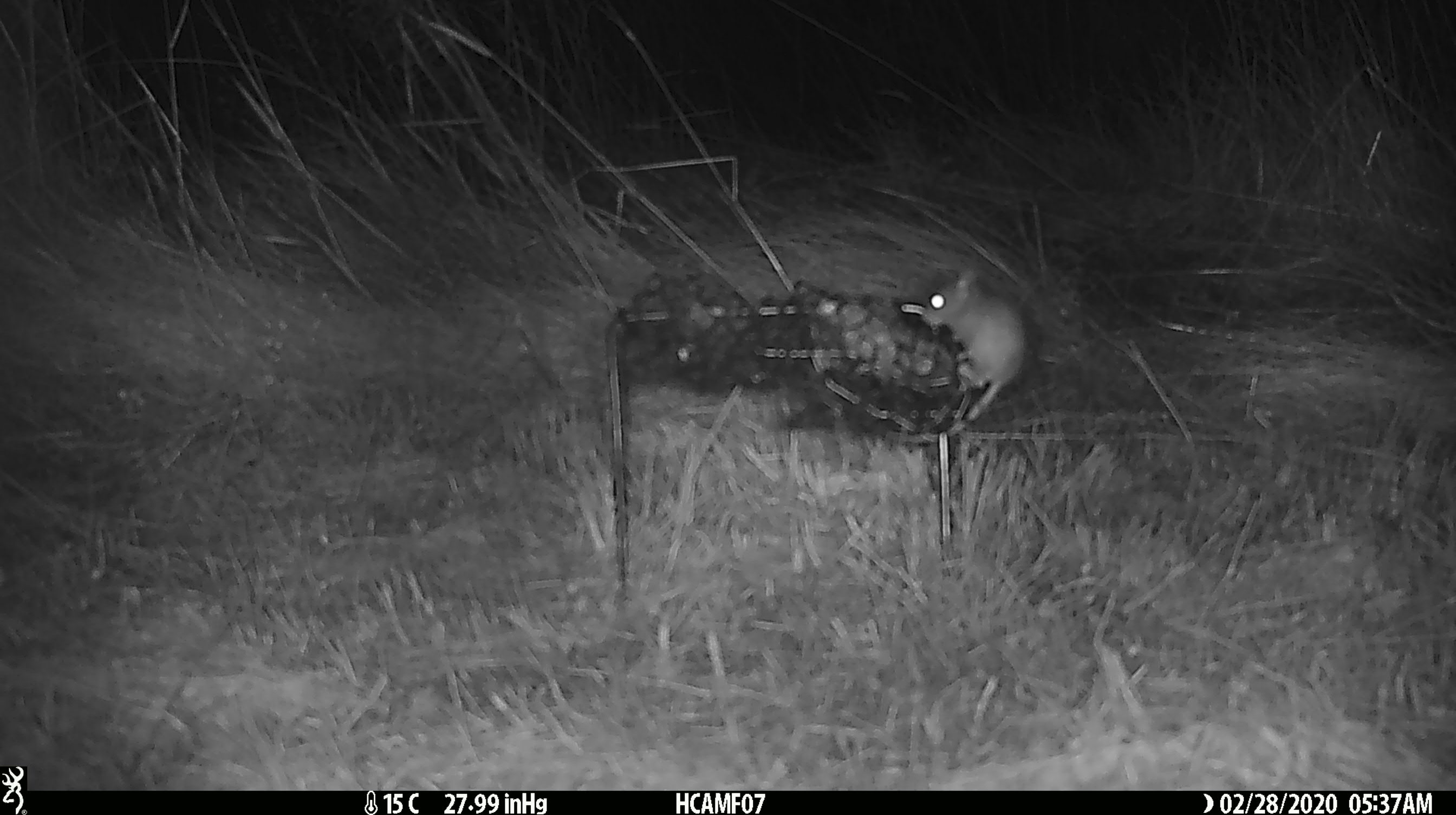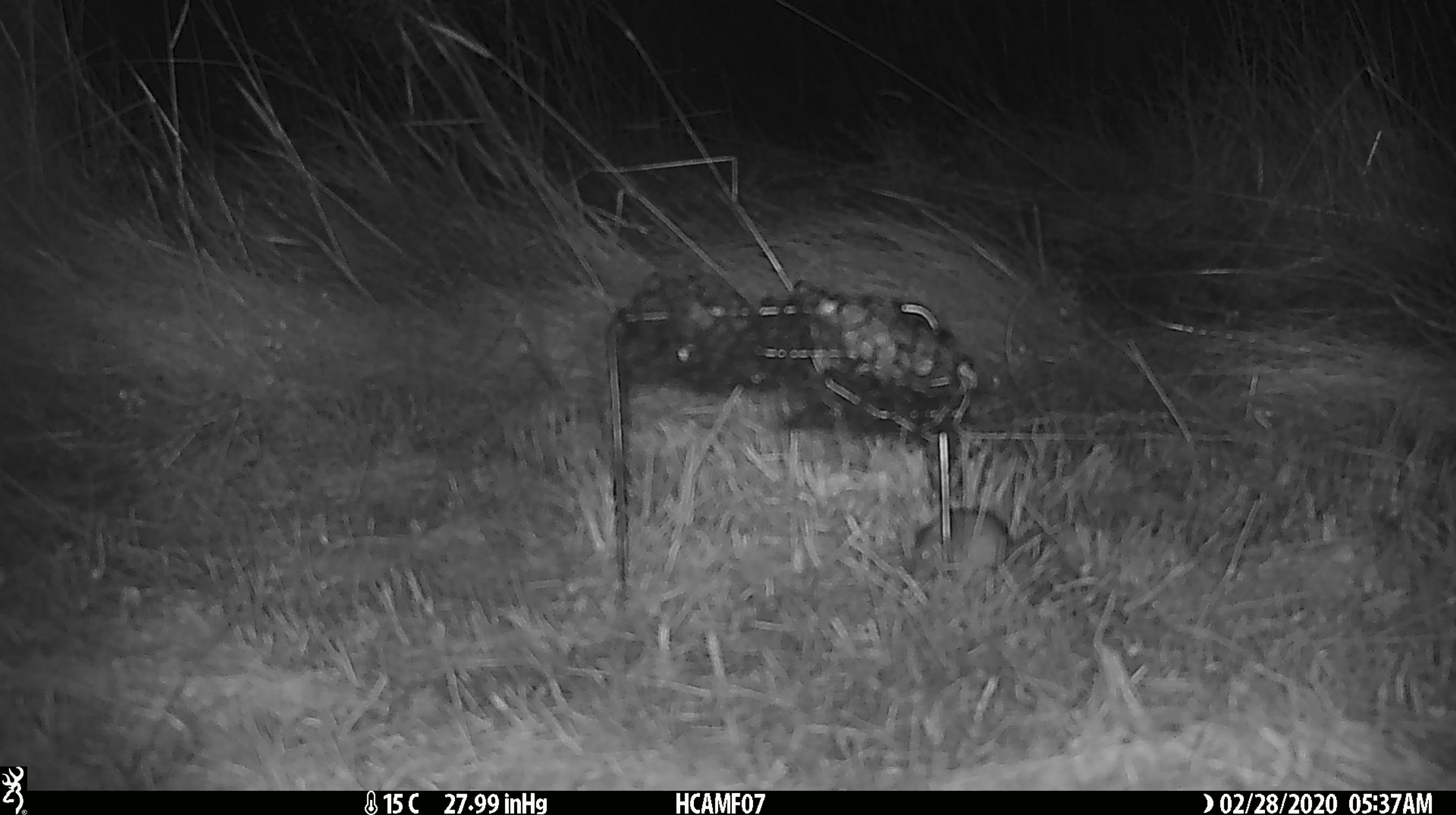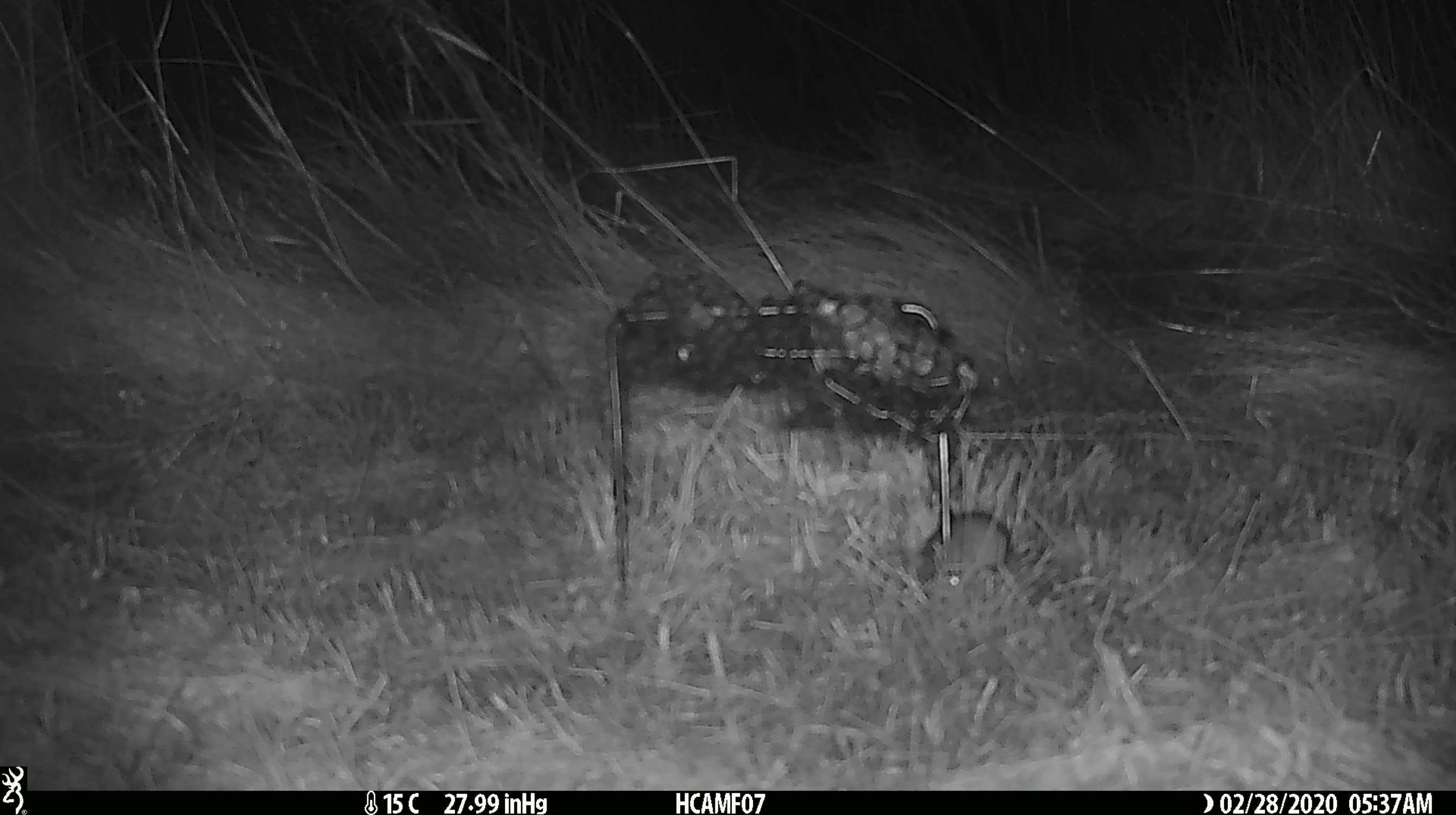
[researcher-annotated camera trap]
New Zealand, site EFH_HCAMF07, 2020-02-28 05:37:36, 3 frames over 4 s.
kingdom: Animalia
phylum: Chordata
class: Mammalia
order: Rodentia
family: Muridae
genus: Mus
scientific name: Mus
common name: mouse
Mouse (Mus).